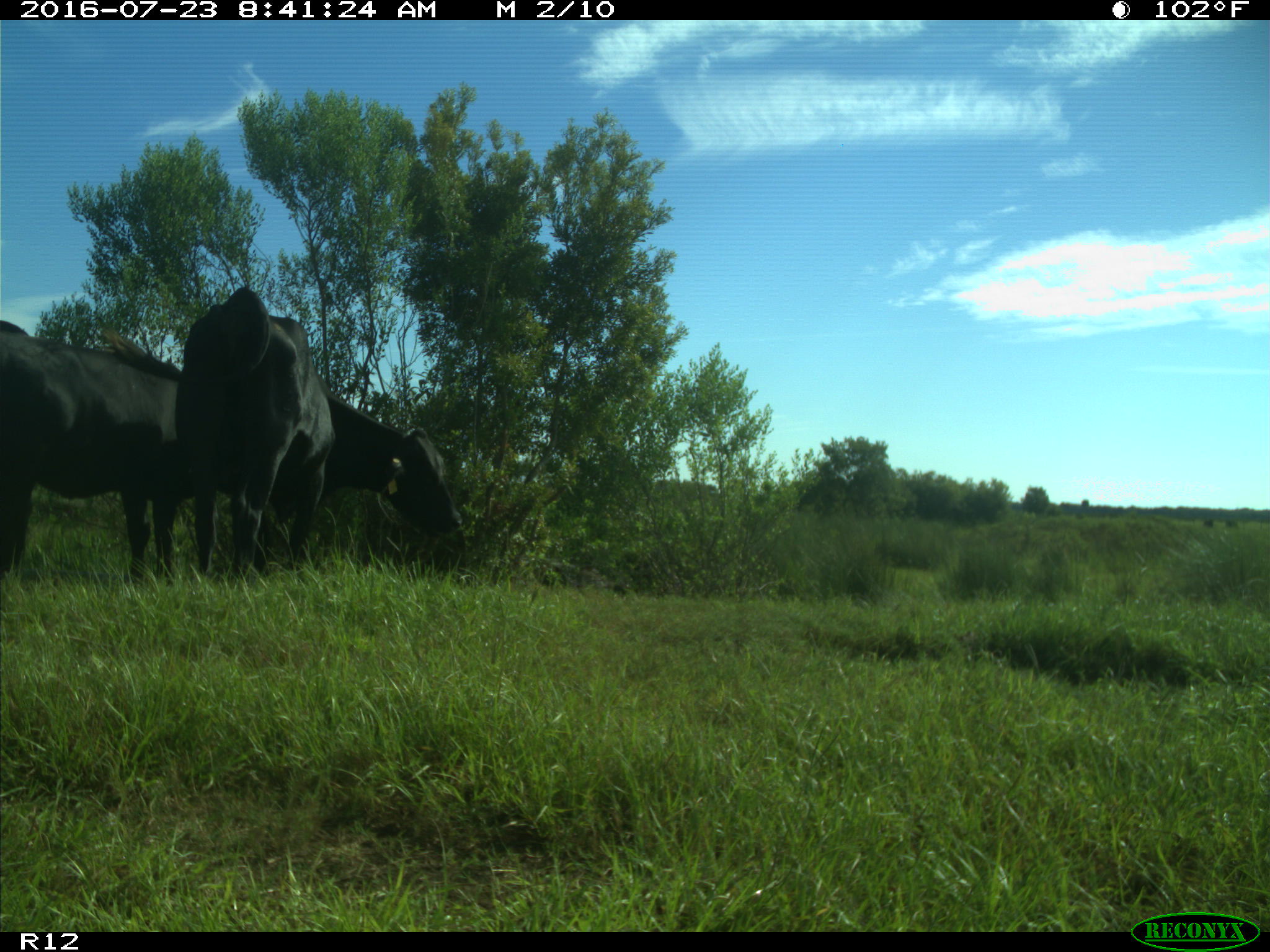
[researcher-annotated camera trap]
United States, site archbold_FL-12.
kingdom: Animalia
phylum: Chordata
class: Mammalia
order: Artiodactyla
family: Bovidae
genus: Bos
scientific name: Bos taurus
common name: domestic cow